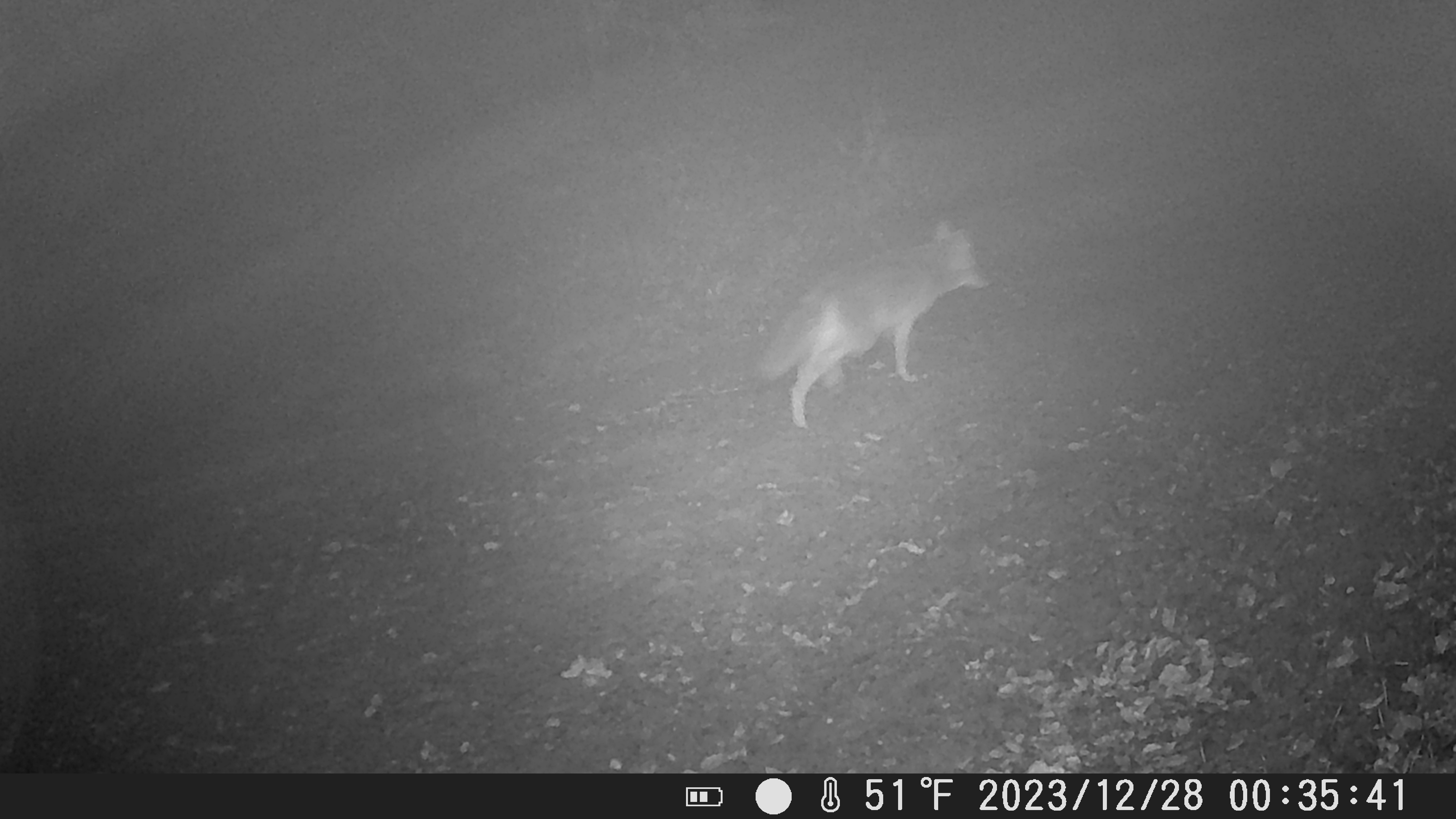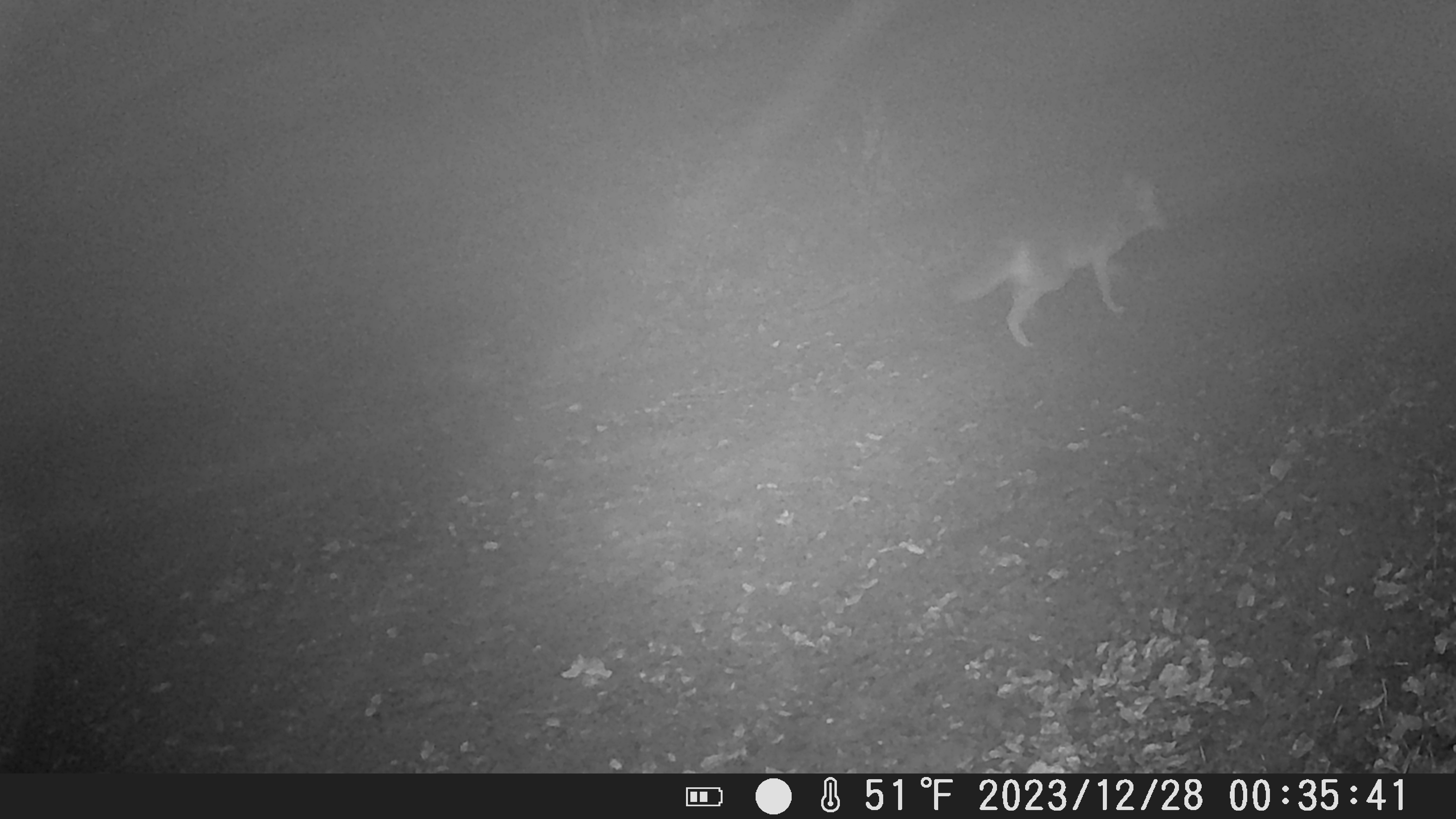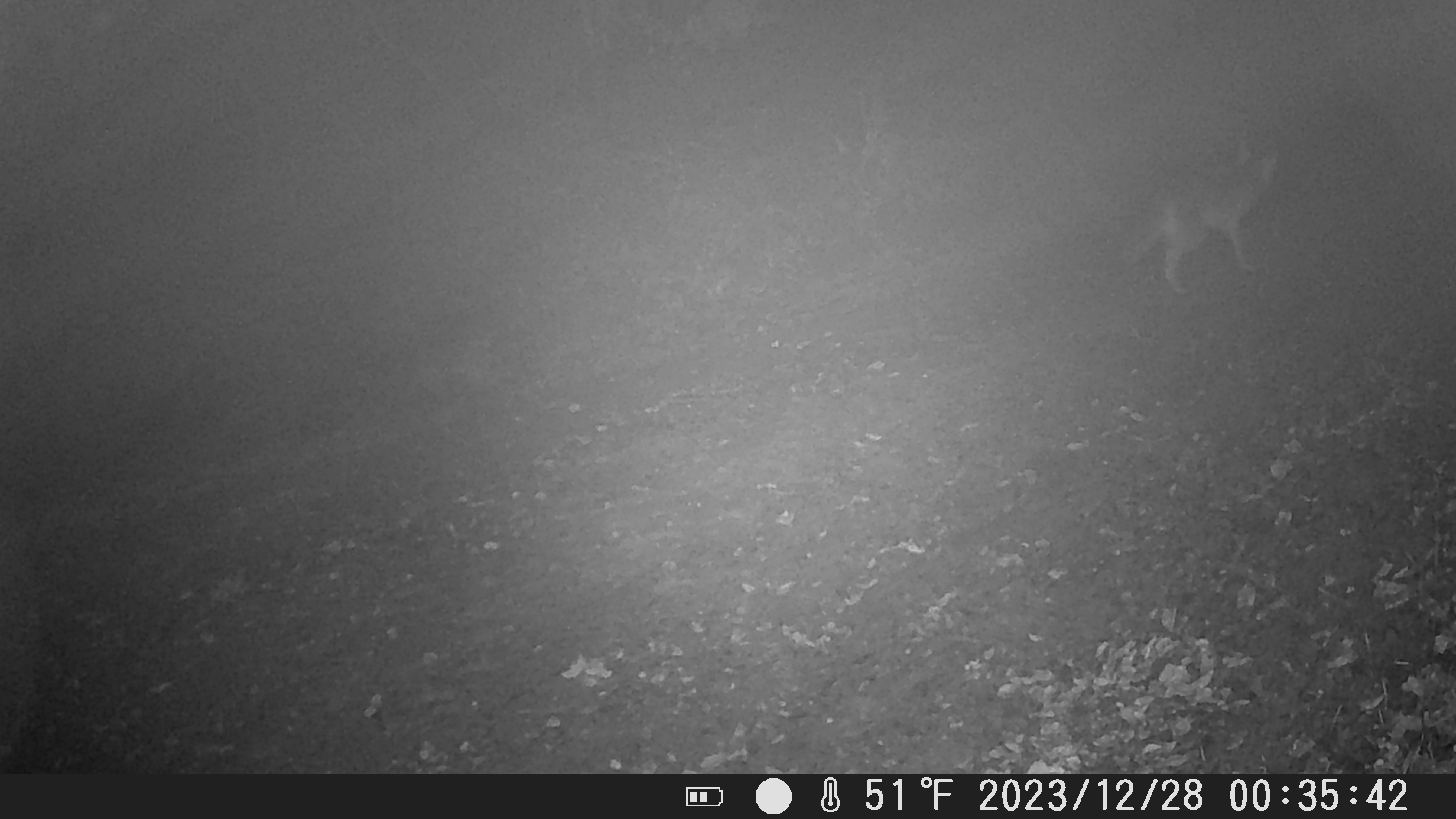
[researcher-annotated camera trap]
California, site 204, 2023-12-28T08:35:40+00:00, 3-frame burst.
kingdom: Animalia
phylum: Chordata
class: Mammalia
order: Carnivora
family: Canidae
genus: Canis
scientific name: Canis latrans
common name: coyote